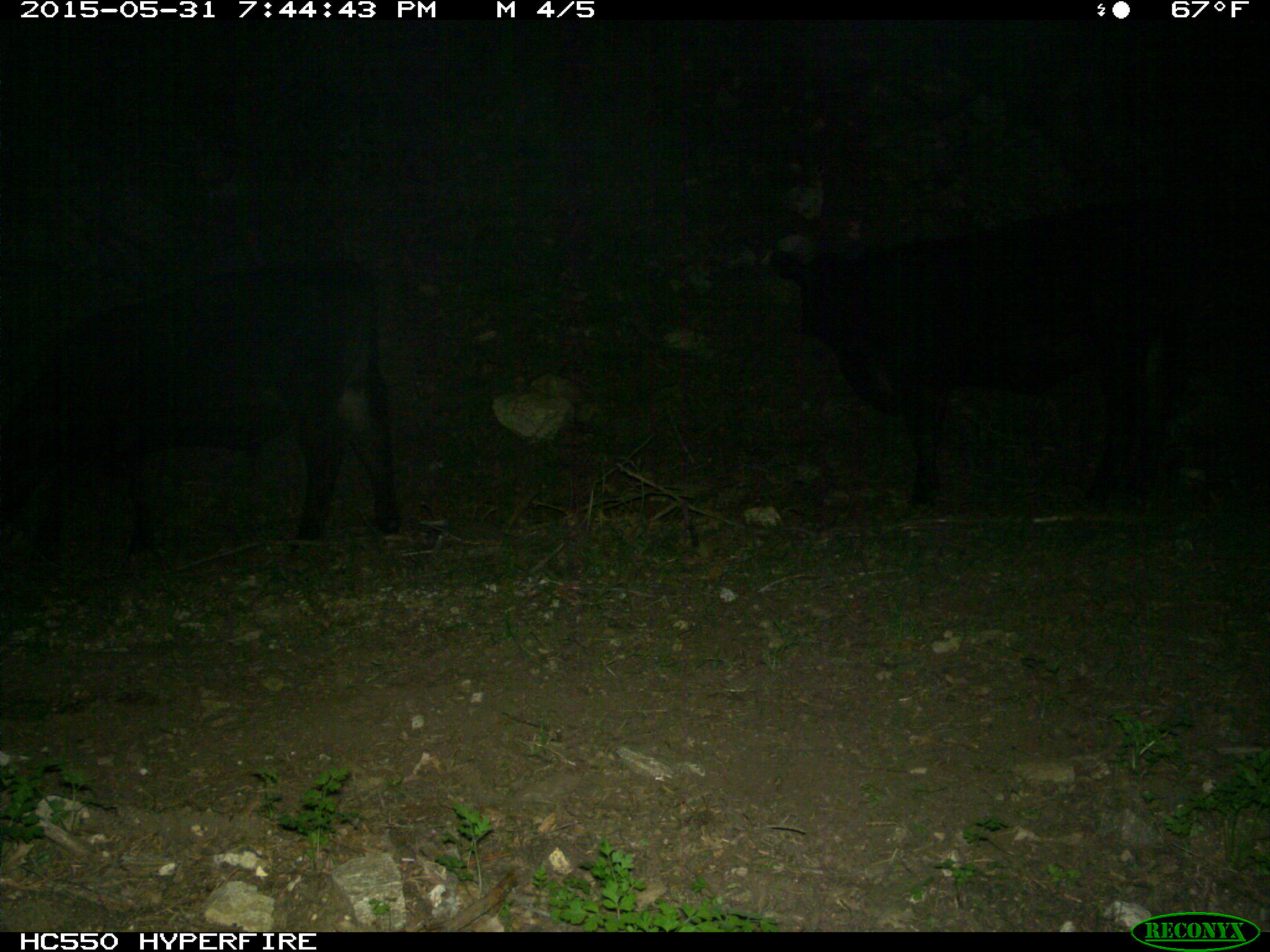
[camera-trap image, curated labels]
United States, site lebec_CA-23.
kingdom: Animalia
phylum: Chordata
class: Mammalia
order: Artiodactyla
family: Bovidae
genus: Bos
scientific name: Bos taurus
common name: domestic cow